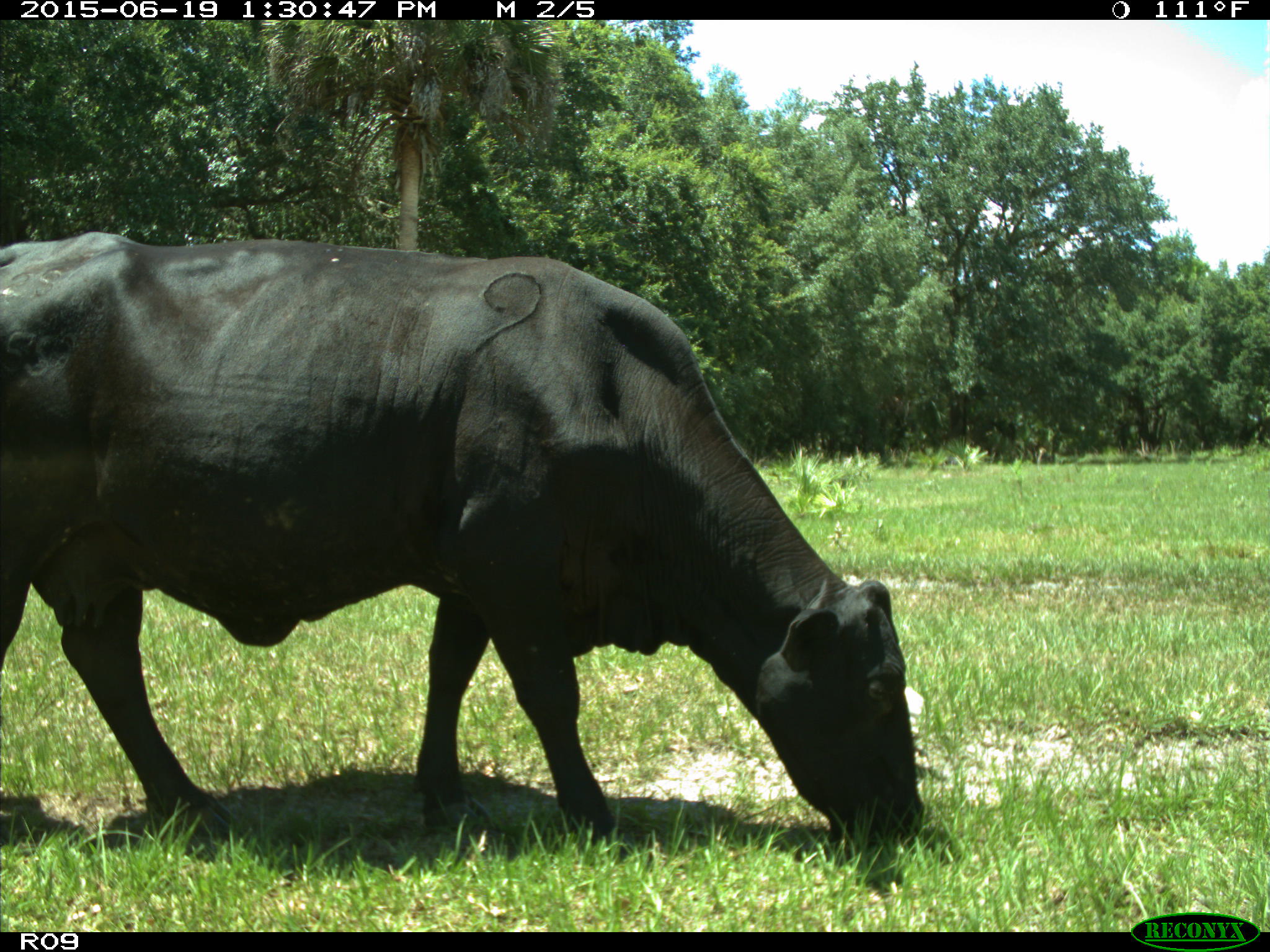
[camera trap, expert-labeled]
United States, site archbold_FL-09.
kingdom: Animalia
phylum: Chordata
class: Mammalia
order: Artiodactyla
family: Bovidae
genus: Bos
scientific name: Bos taurus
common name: domestic cow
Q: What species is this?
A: Bos taurus (domestic cow).